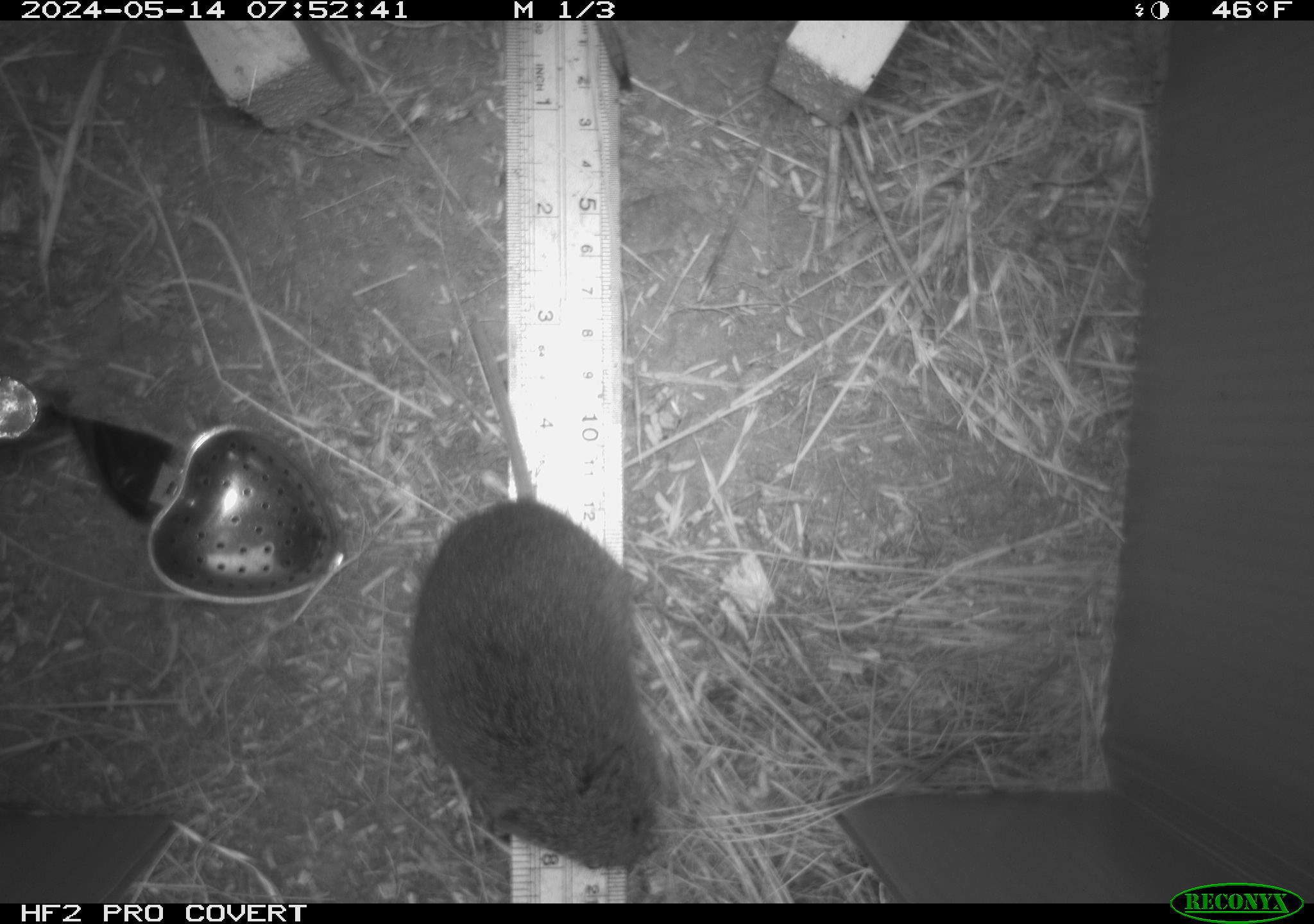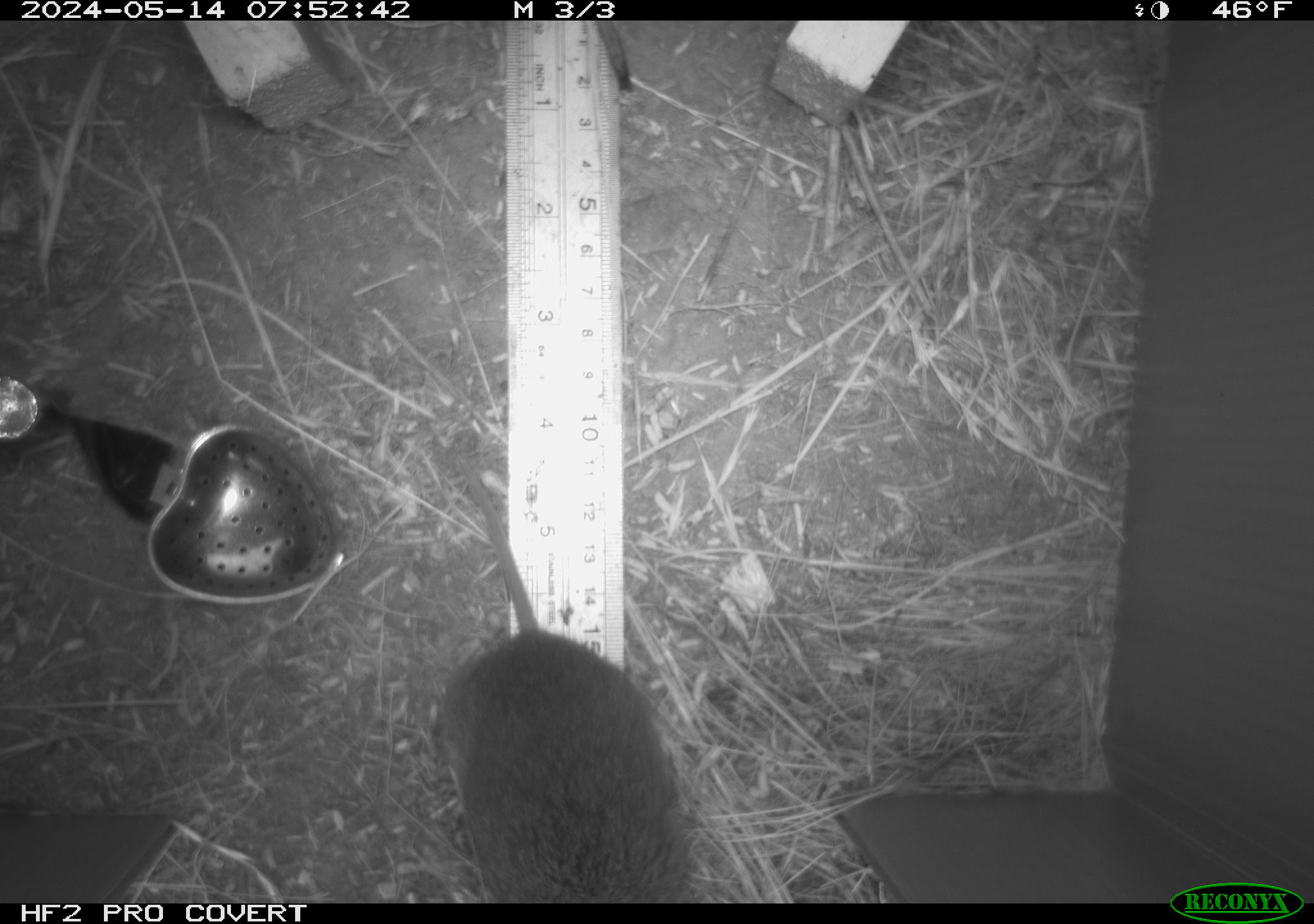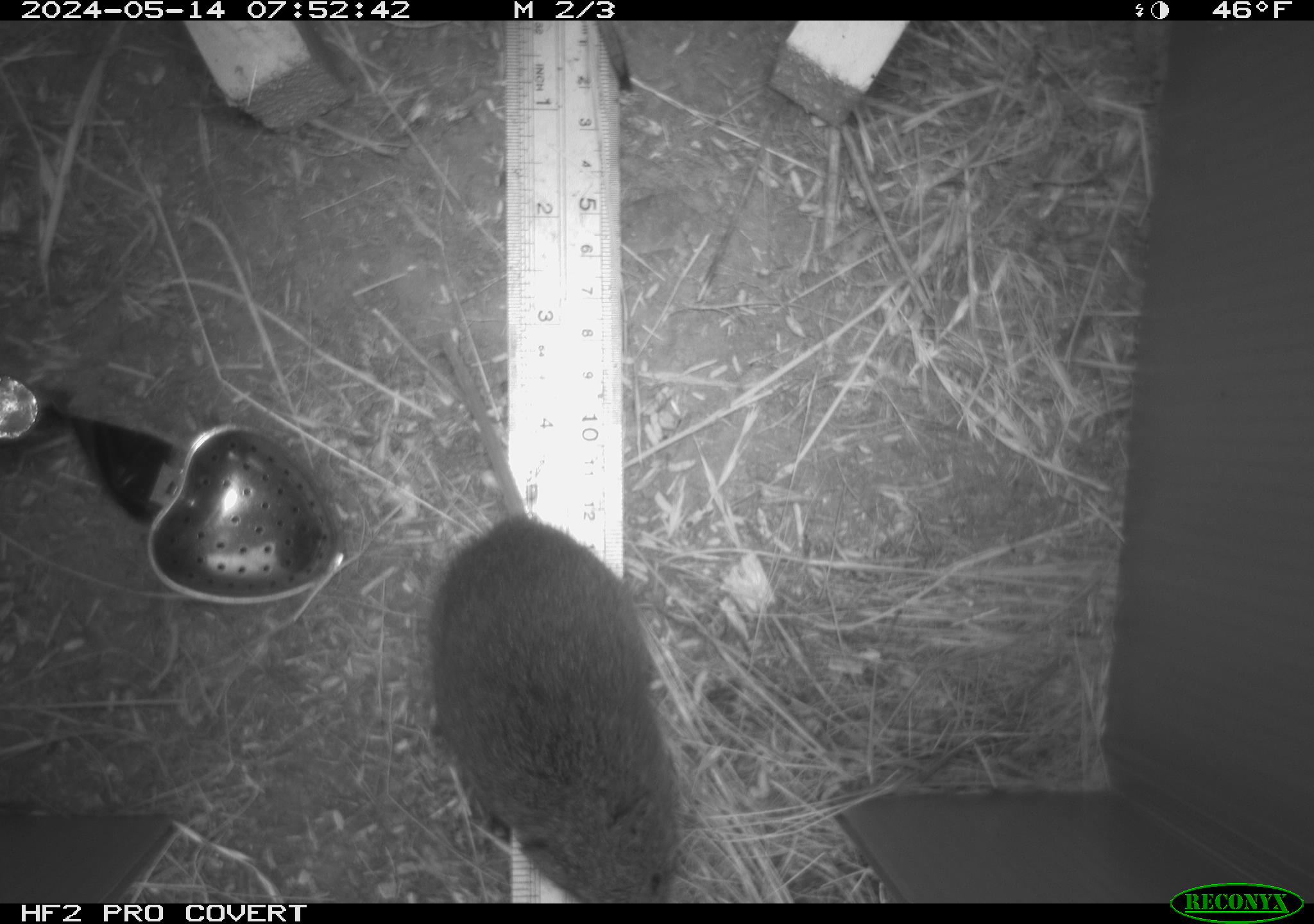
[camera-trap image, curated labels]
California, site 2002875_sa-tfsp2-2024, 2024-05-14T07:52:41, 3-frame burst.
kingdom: Animalia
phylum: Chordata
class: Mammalia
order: Rodentia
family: Cricetidae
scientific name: Arvicolinae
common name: voles, lemmings, and muskrats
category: arvicolinae subfamily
Arvicolinae subfamily (voles, lemmings, and muskrats) (Arvicolinae).